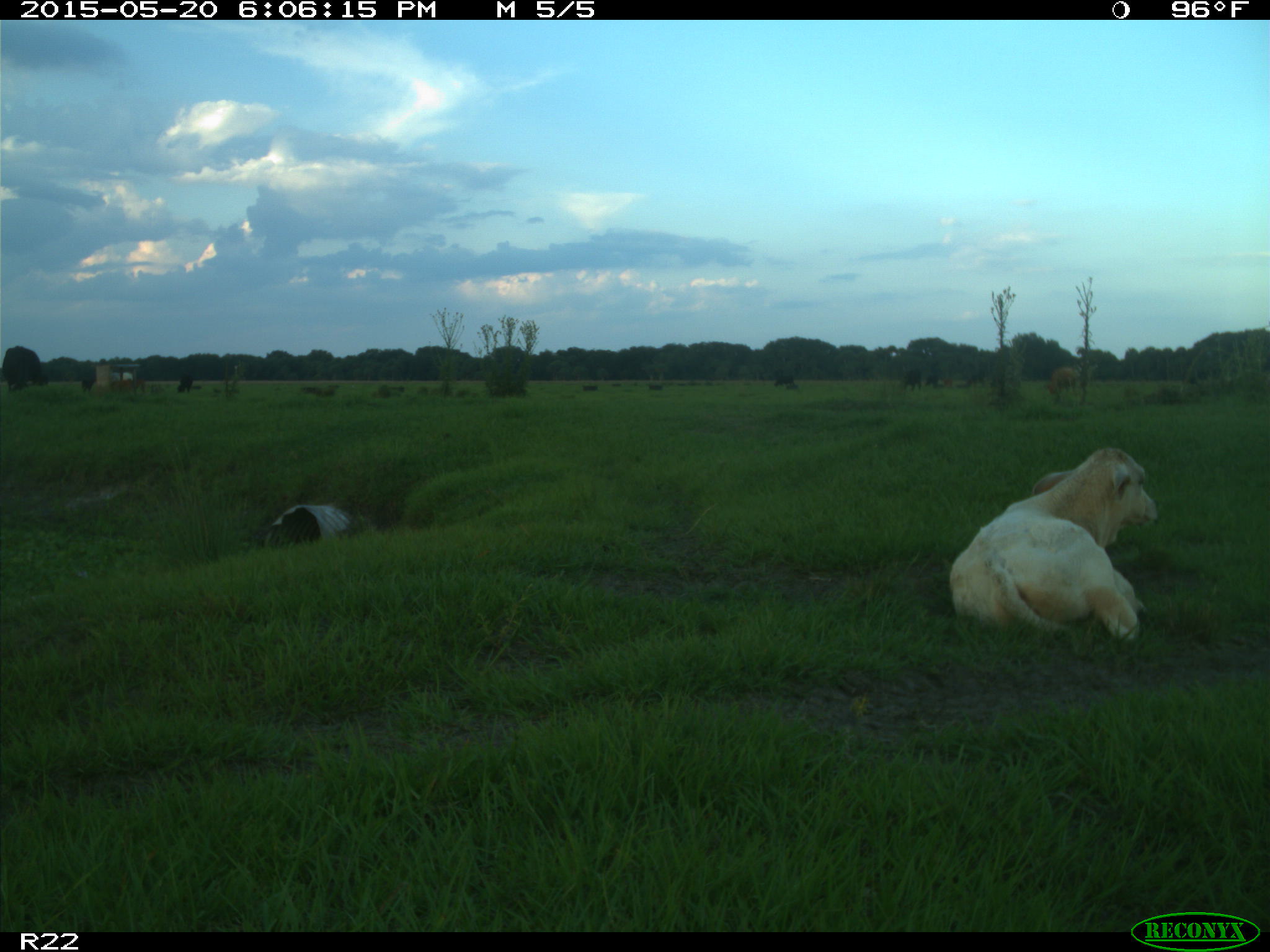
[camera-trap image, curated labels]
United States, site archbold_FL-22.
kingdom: Animalia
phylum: Chordata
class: Mammalia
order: Artiodactyla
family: Bovidae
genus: Bos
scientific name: Bos taurus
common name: domestic cow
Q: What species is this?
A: Bos taurus (domestic cow).